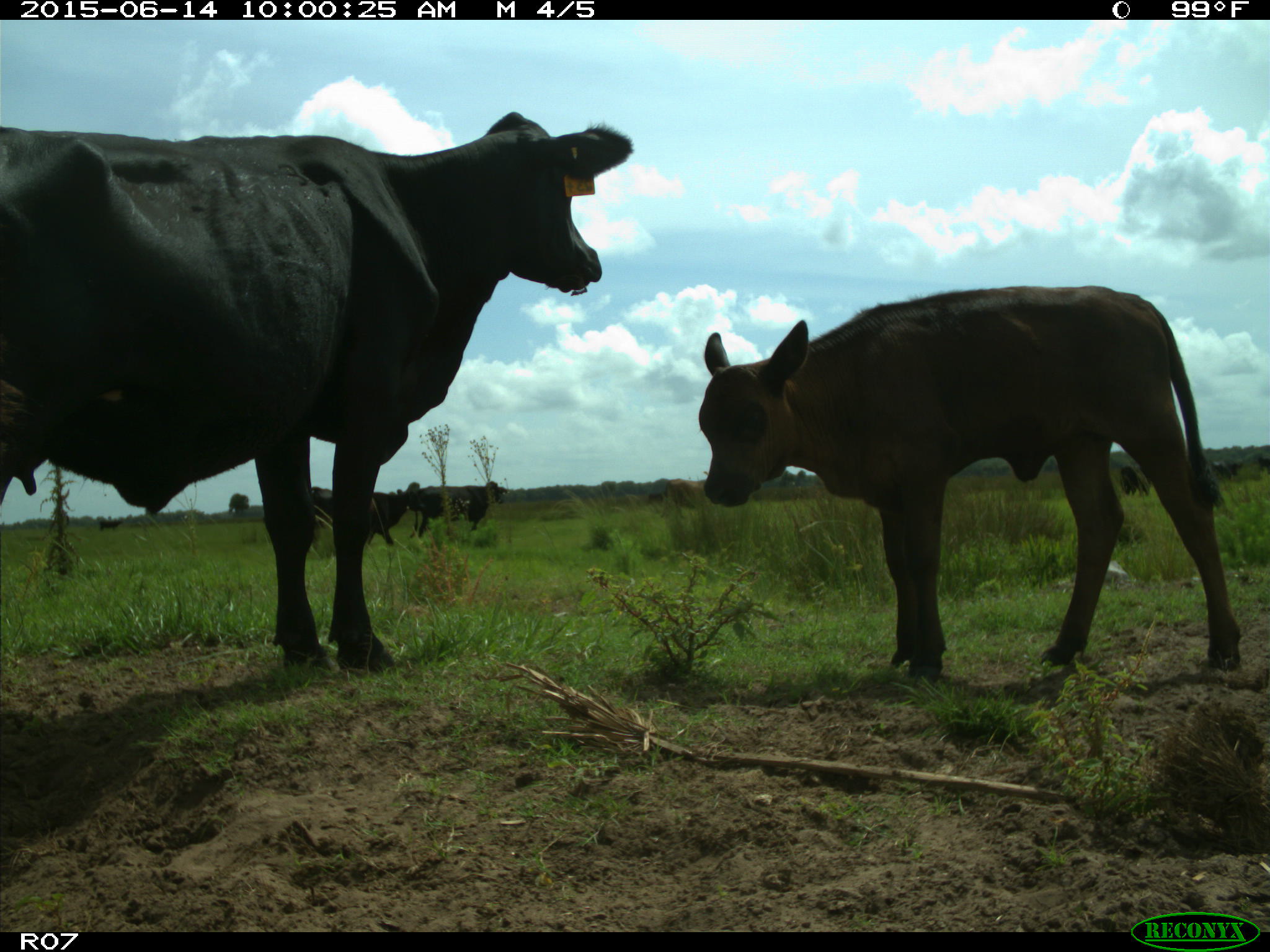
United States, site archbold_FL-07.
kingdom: Animalia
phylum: Chordata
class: Mammalia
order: Artiodactyla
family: Bovidae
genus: Bos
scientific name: Bos taurus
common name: domestic cow